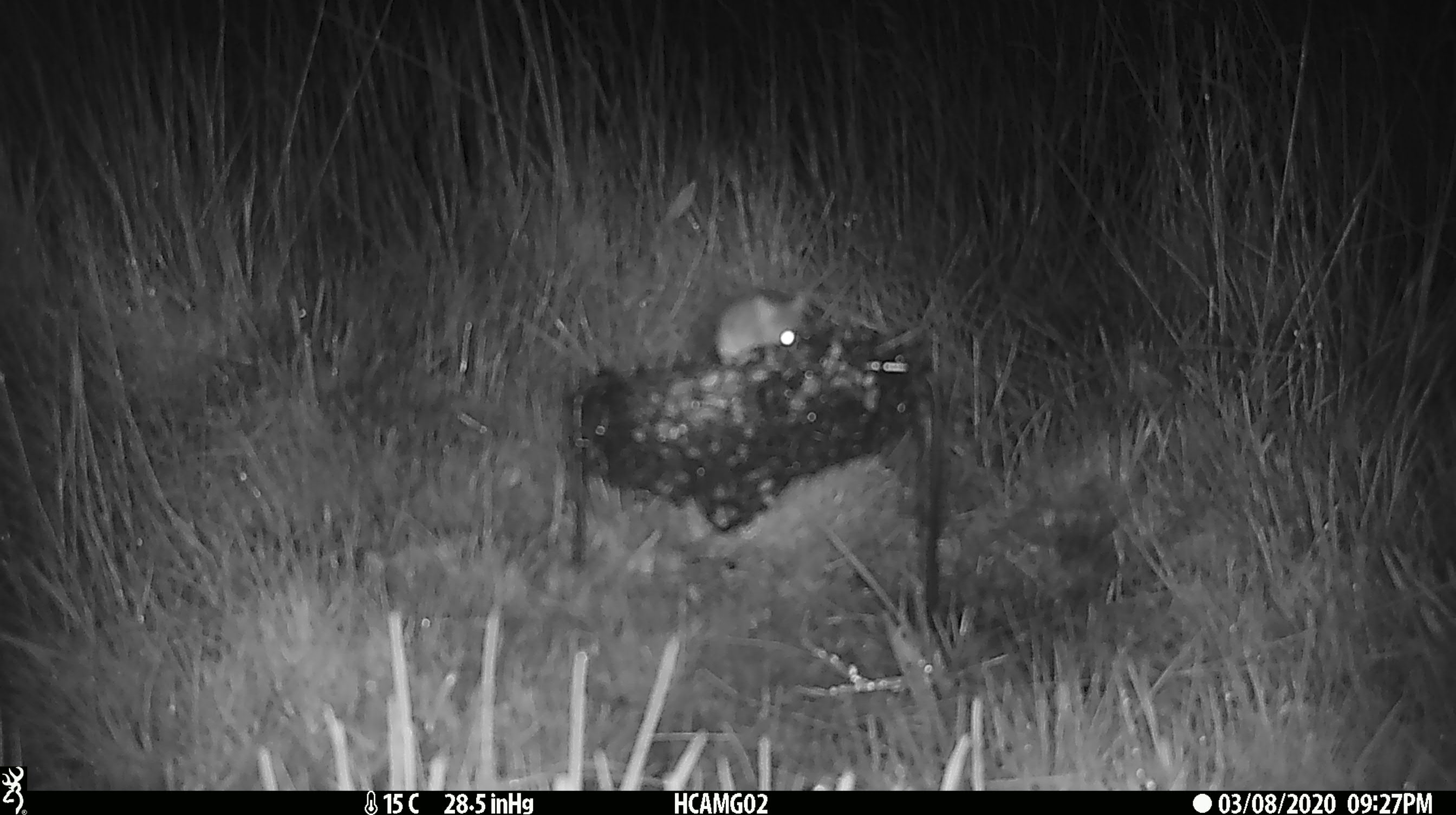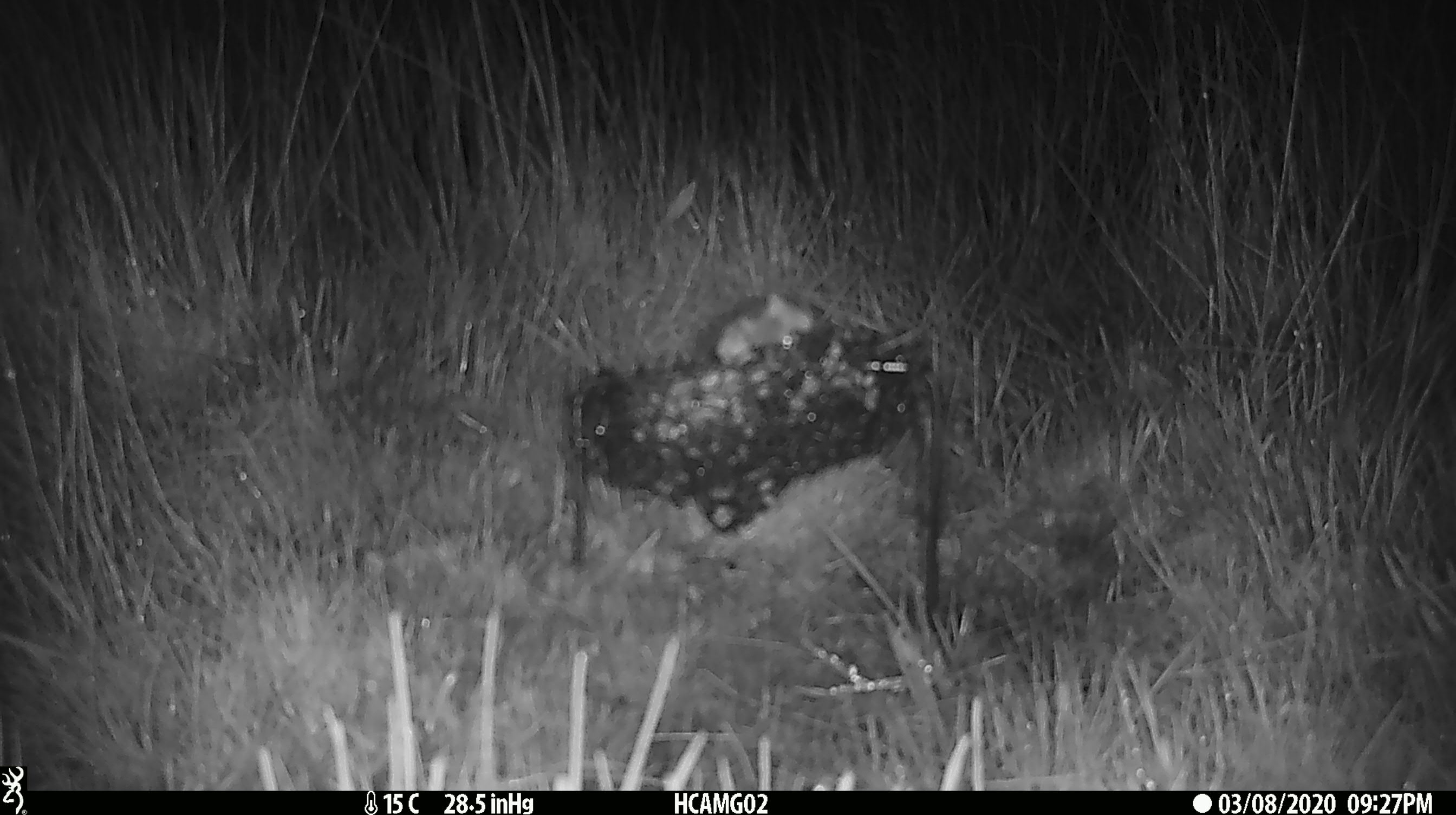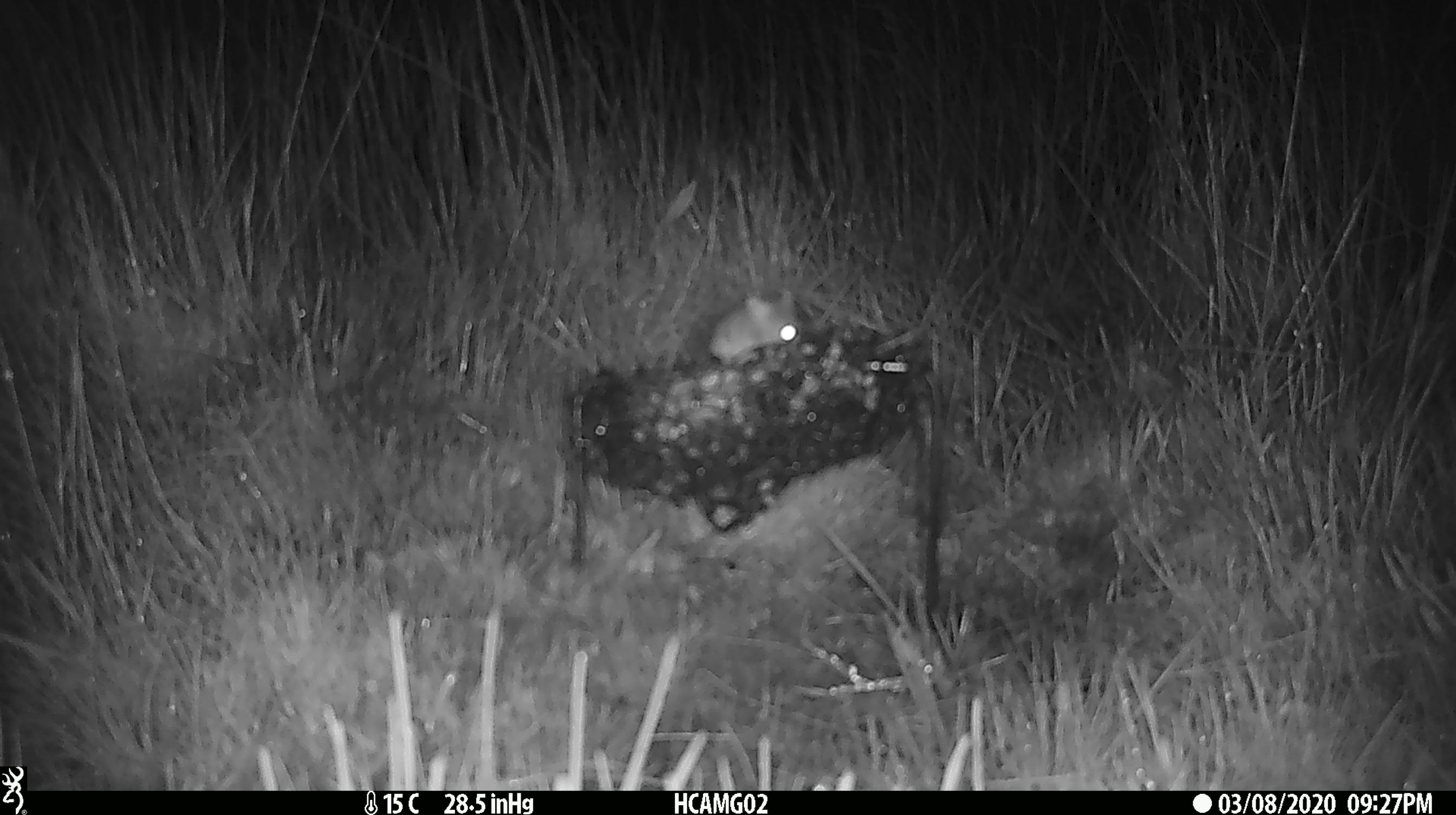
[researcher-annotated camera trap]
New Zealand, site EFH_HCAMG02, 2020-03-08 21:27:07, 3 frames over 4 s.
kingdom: Animalia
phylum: Chordata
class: Mammalia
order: Rodentia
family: Muridae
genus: Mus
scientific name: Mus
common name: mouse